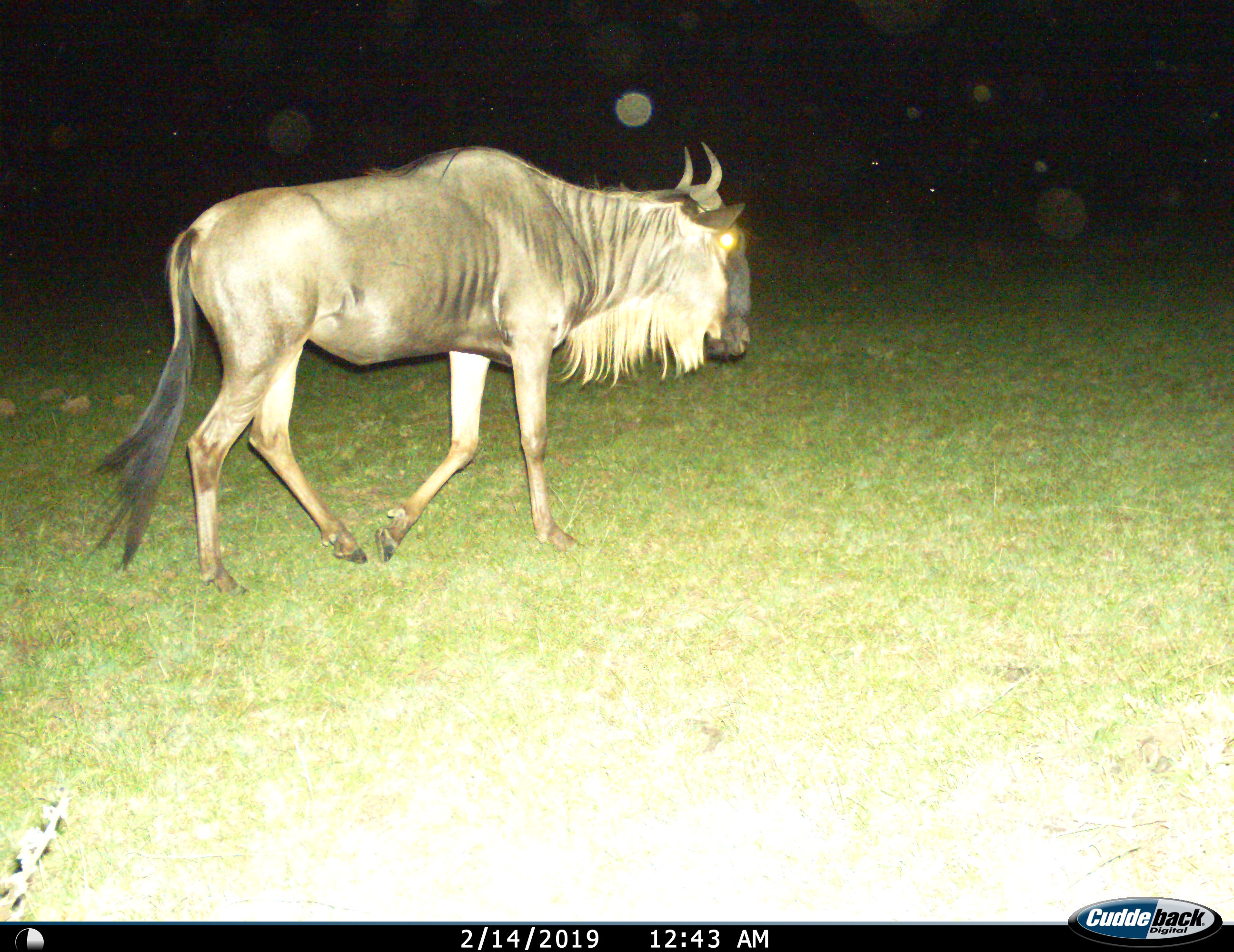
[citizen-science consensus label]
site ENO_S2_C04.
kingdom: Animalia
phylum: Chordata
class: Mammalia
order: Artiodactyla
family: Bovidae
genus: Connochaetes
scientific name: Connochaetes taurinus taurinus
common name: blue wildebeest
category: wildebeestblue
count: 1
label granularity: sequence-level